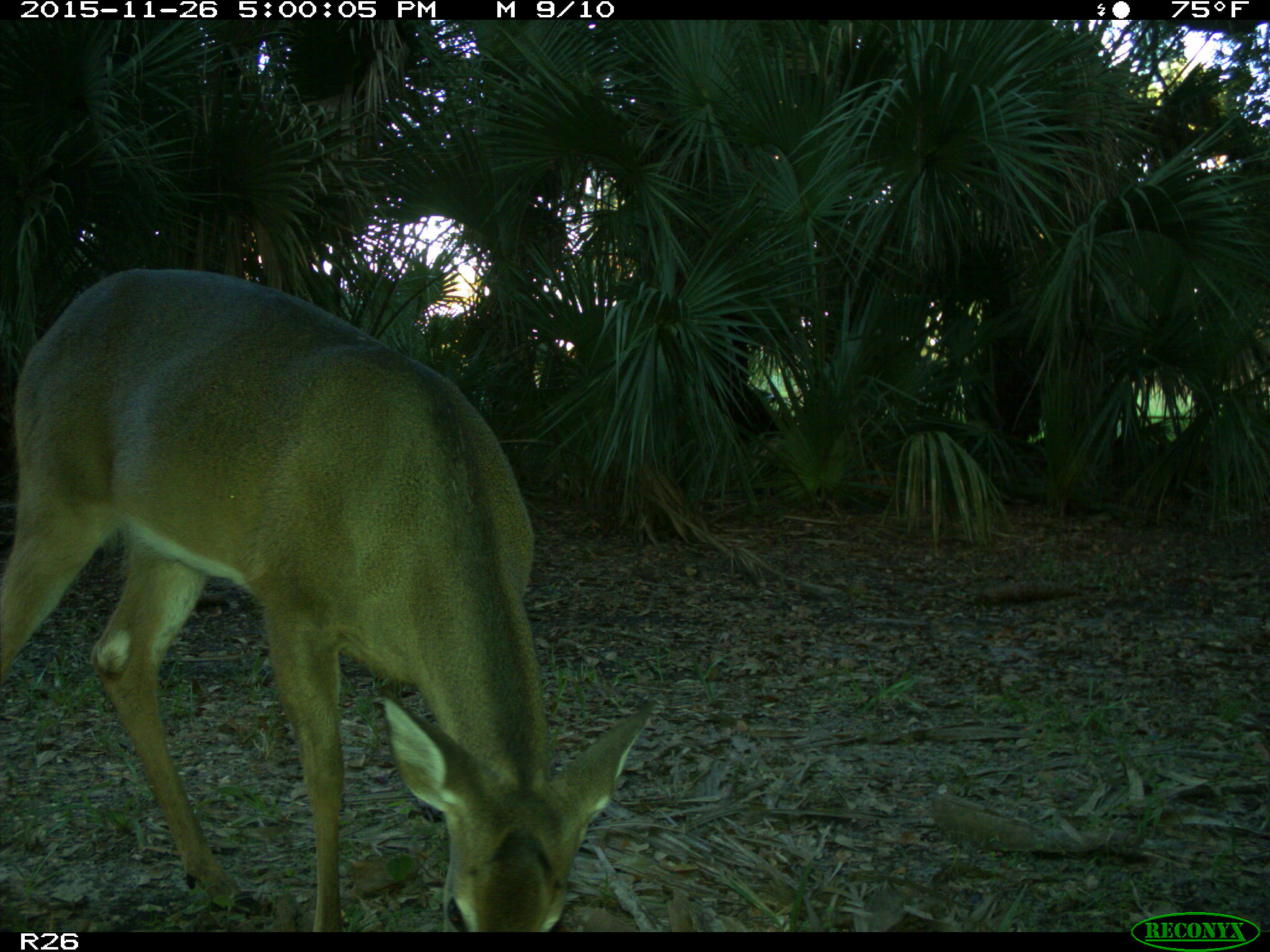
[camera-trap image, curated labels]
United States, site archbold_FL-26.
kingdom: Animalia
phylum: Chordata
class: Mammalia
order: Artiodactyla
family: Cervidae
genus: Odocoileus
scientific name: Odocoileus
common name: deer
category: unidentified deer